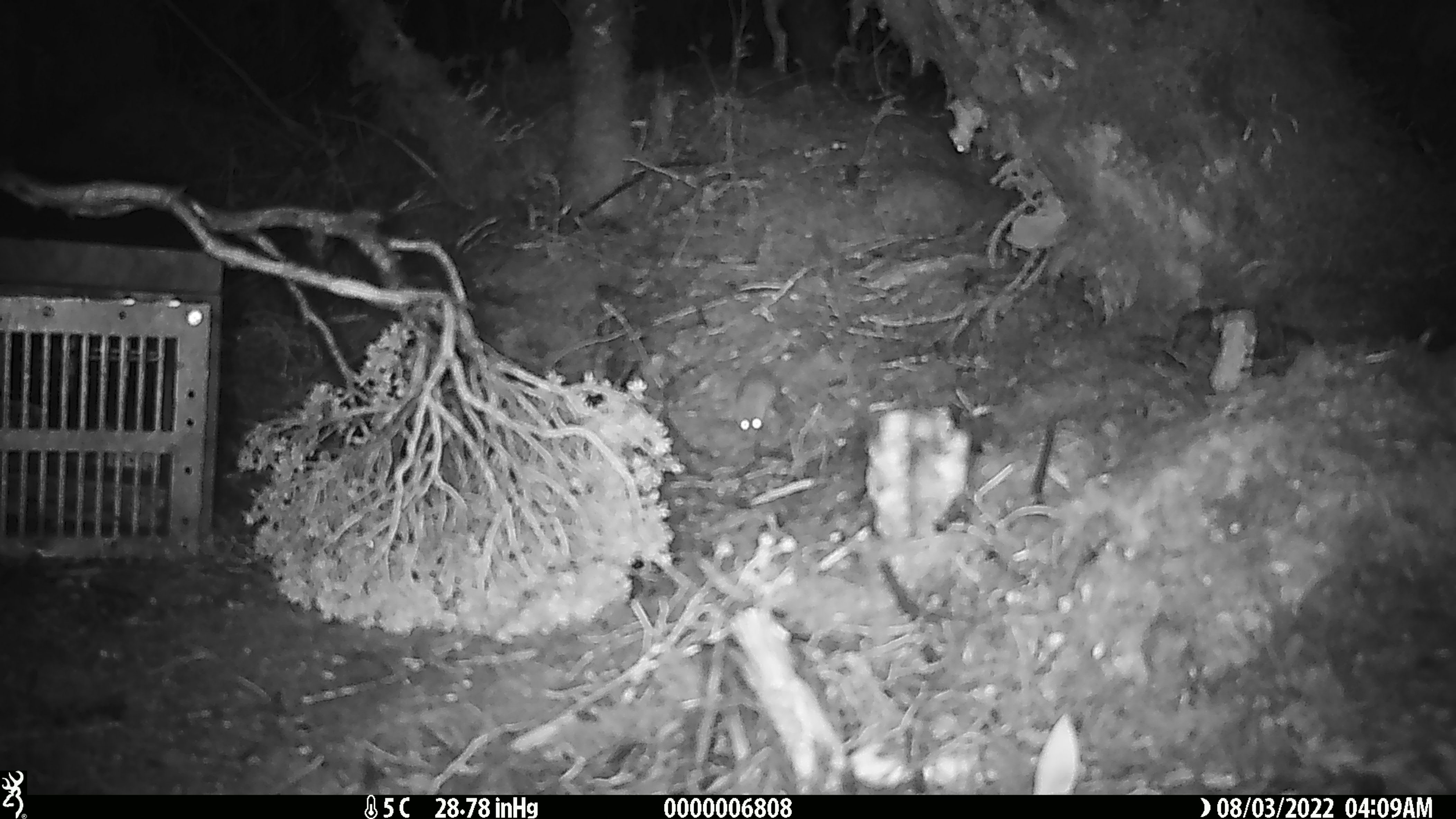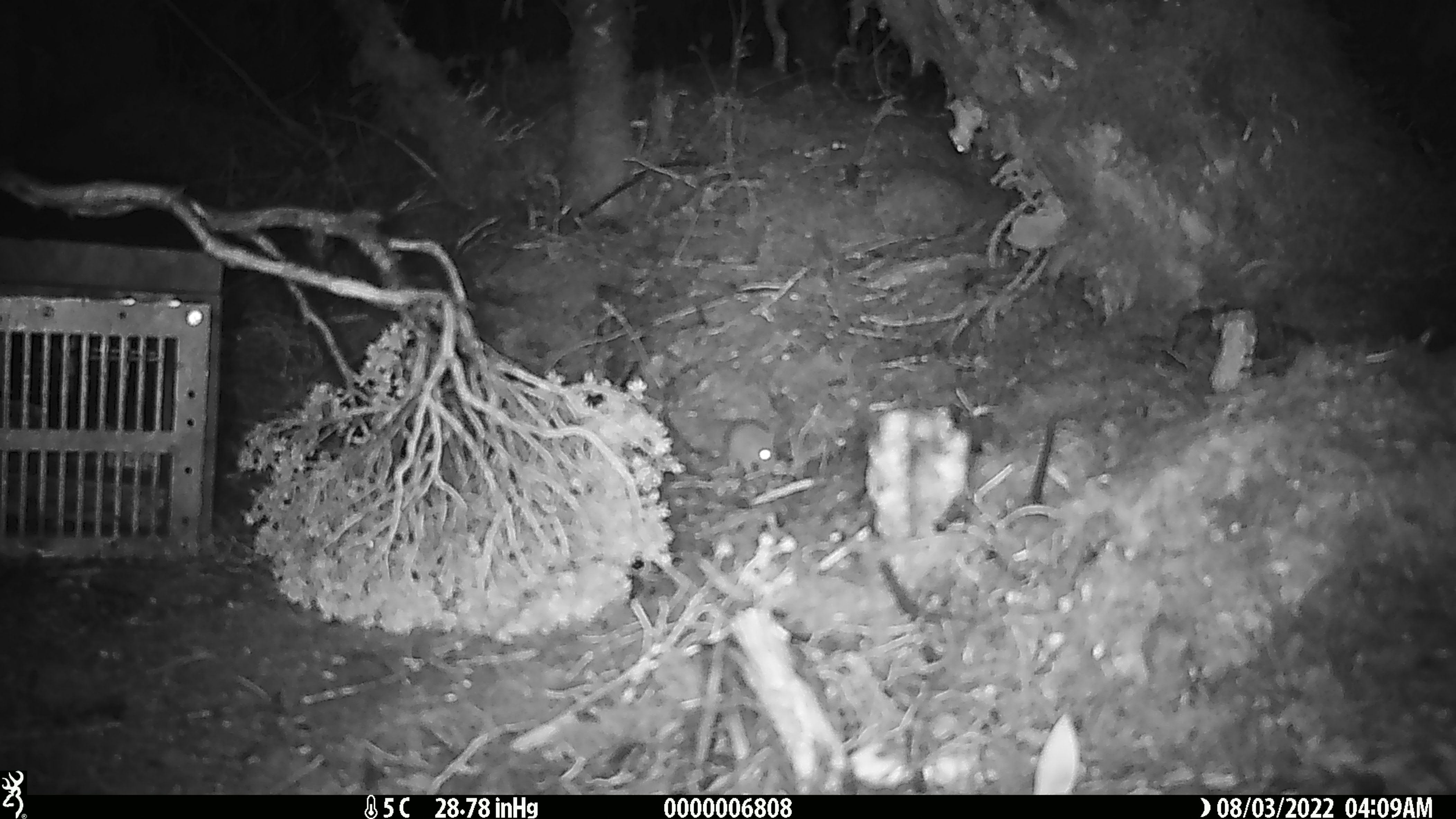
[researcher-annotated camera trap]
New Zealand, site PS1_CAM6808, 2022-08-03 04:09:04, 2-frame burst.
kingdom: Animalia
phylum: Chordata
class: Mammalia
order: Rodentia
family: Muridae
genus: Mus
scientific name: Mus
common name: mouse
Mouse (Mus).